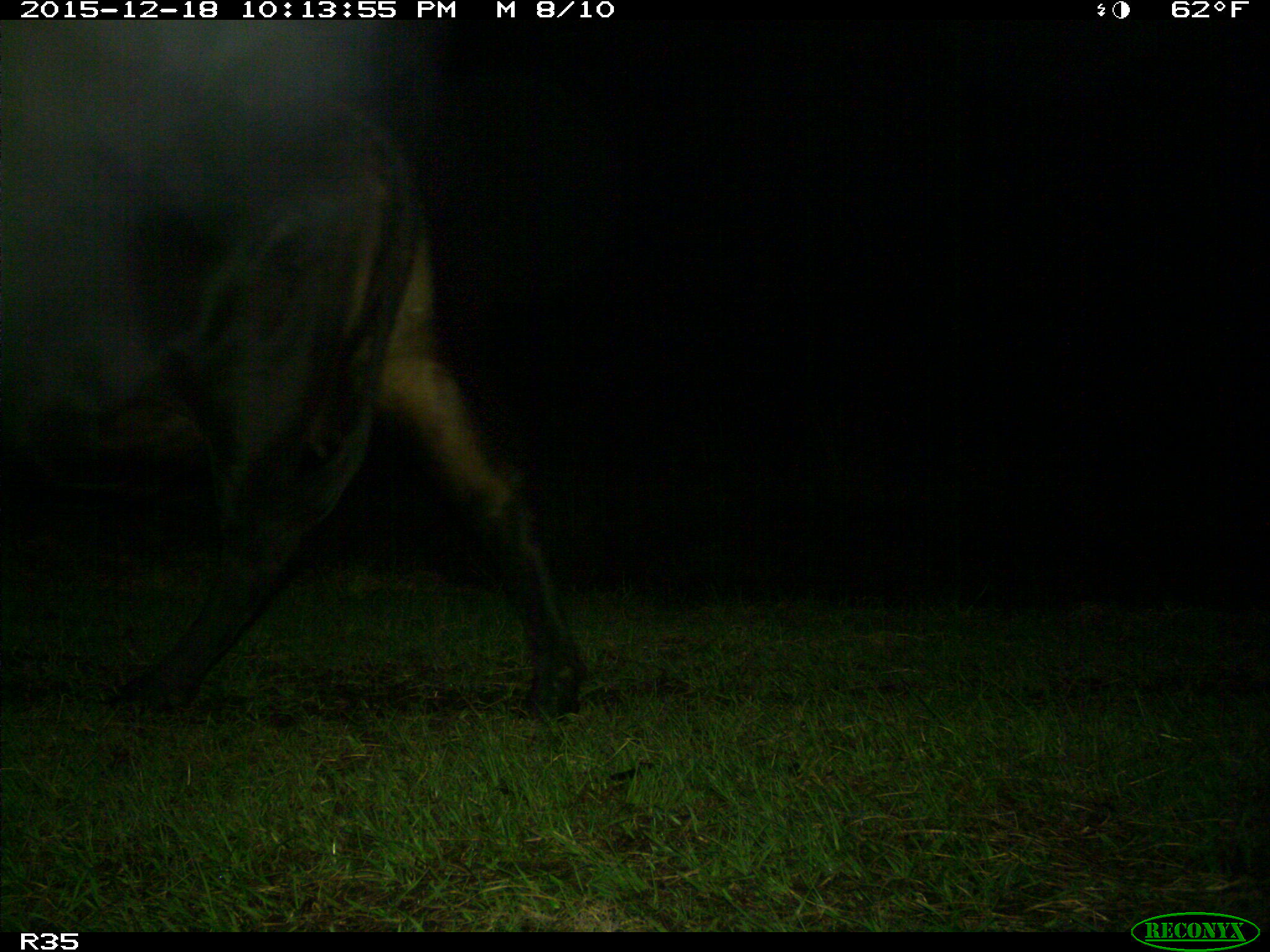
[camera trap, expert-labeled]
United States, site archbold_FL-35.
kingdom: Animalia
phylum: Chordata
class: Mammalia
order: Artiodactyla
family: Bovidae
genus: Bos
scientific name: Bos taurus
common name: domestic cow